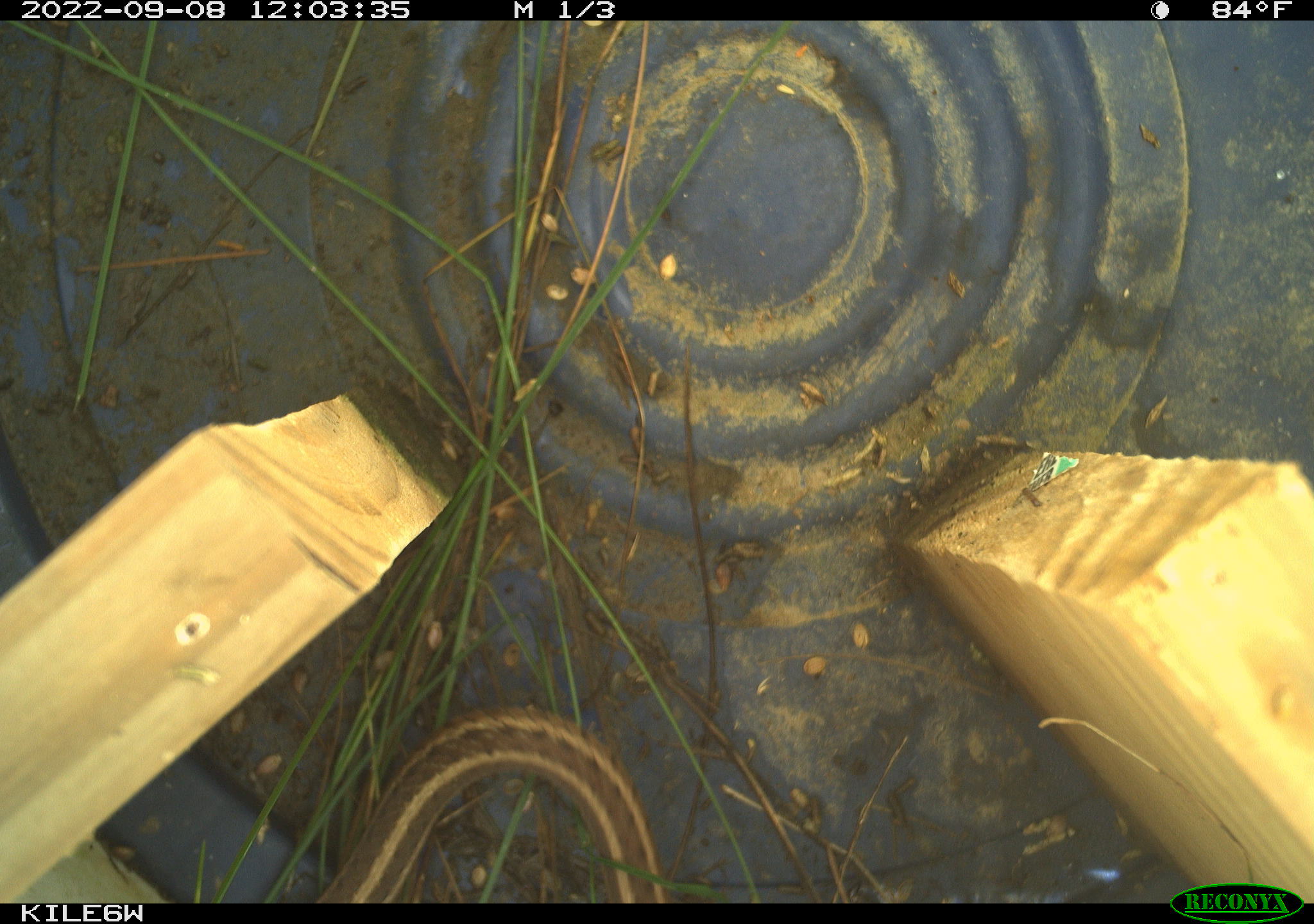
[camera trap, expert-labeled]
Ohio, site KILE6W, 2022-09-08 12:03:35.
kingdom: Animalia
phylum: Chordata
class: Reptilia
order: Squamata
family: Colubridae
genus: Thamnophis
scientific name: Thamnophis sirtalis sirtalis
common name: eastern gartersnake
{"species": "eastern gartersnake (Thamnophis sirtalis sirtalis)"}